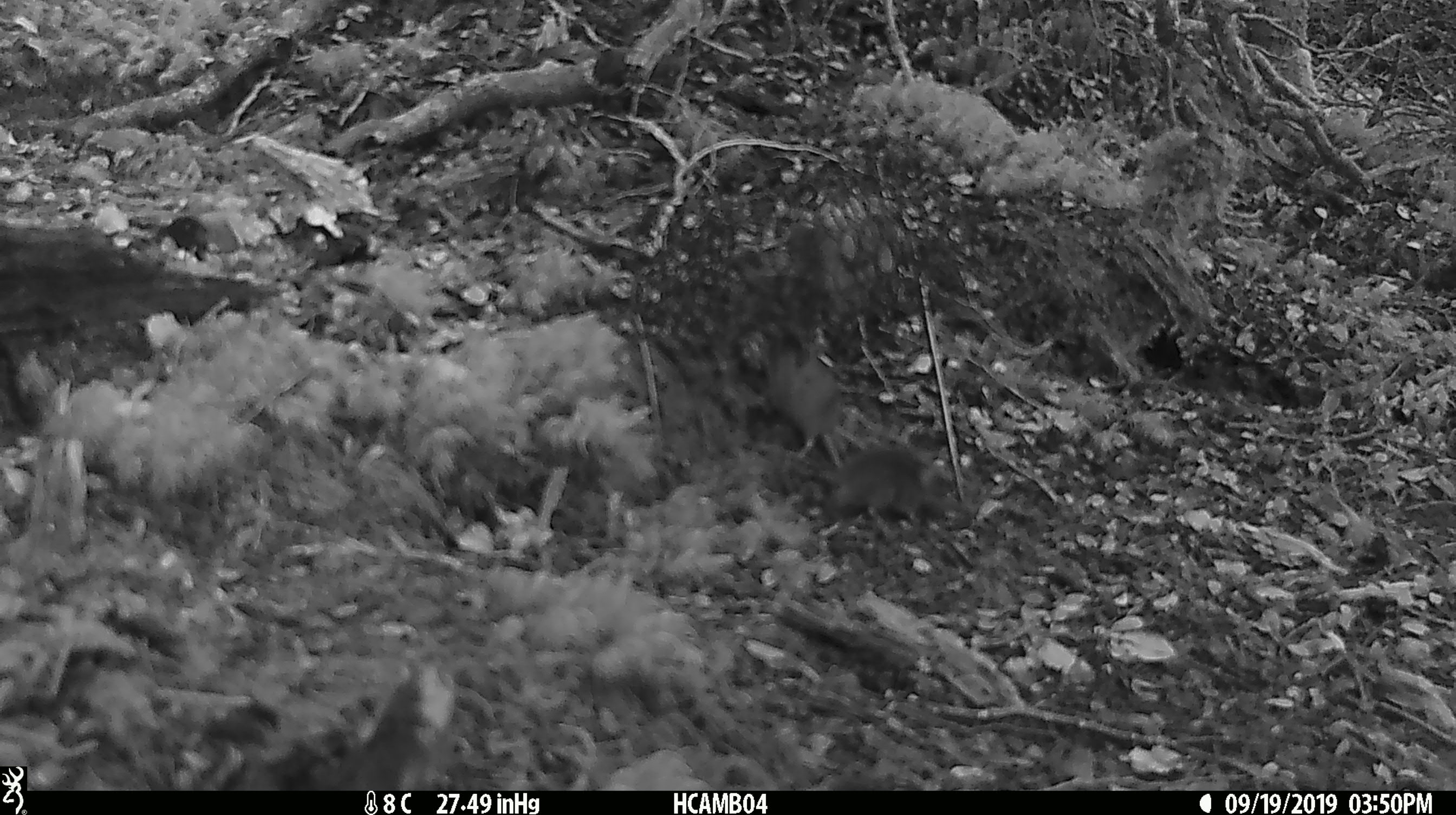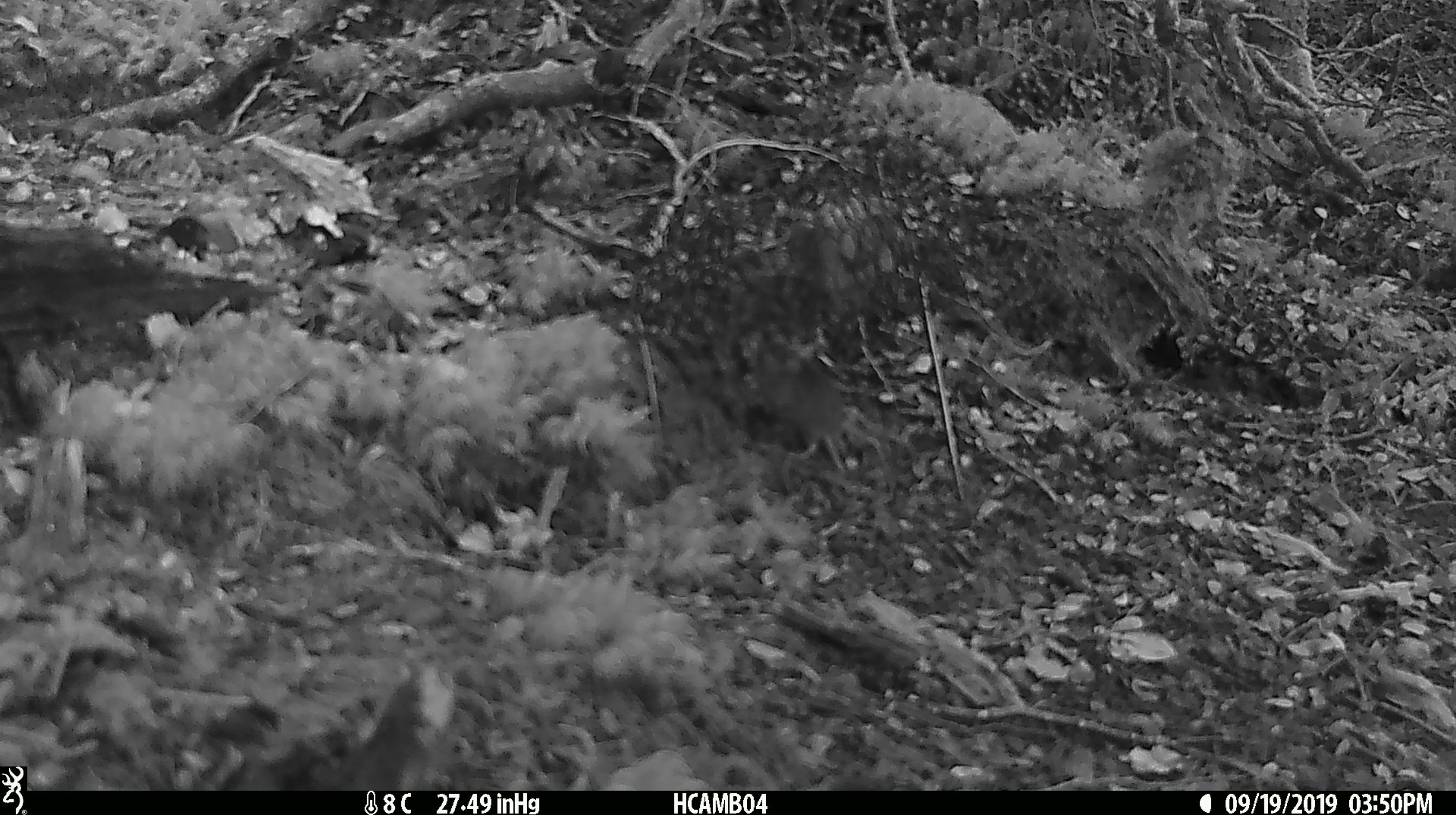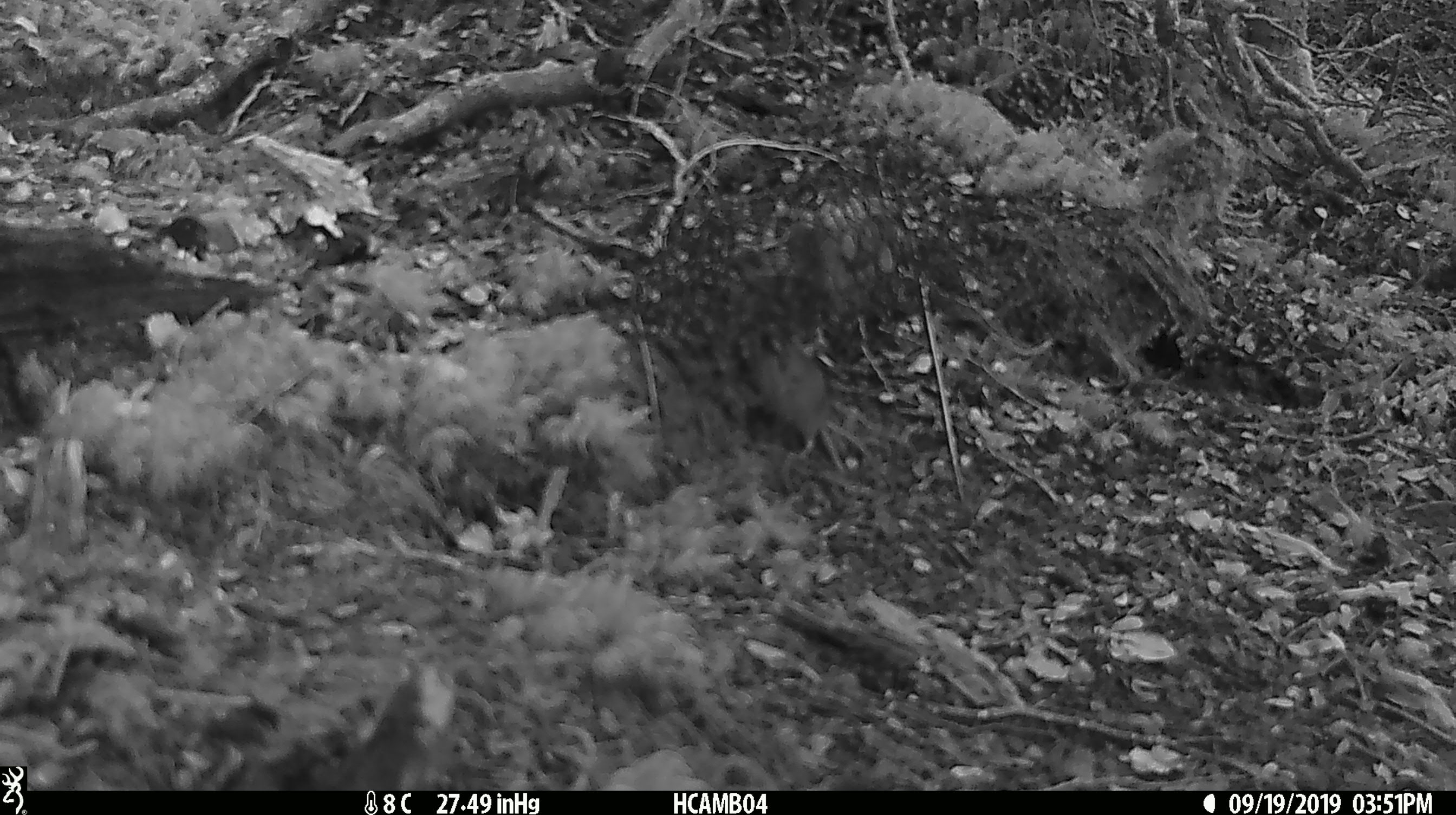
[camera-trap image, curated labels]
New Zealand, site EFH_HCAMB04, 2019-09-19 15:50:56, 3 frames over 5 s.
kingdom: Animalia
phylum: Chordata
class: Mammalia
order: Rodentia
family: Muridae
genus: Mus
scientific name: Mus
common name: mouse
Mouse (Mus).